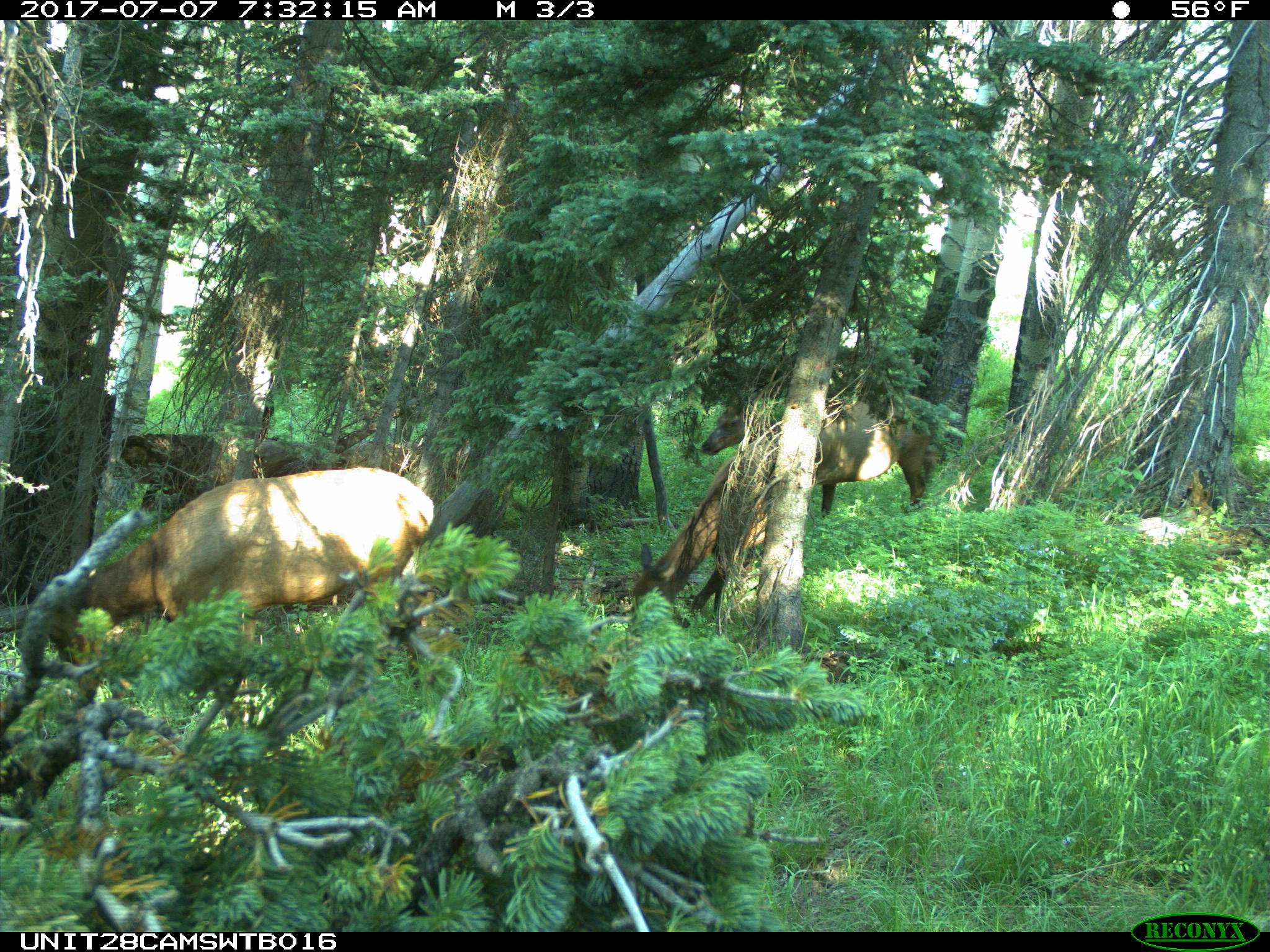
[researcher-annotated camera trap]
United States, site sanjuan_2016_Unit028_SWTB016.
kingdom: Animalia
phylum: Chordata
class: Mammalia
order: Artiodactyla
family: Cervidae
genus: Cervus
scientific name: Cervus elaphus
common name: red deer